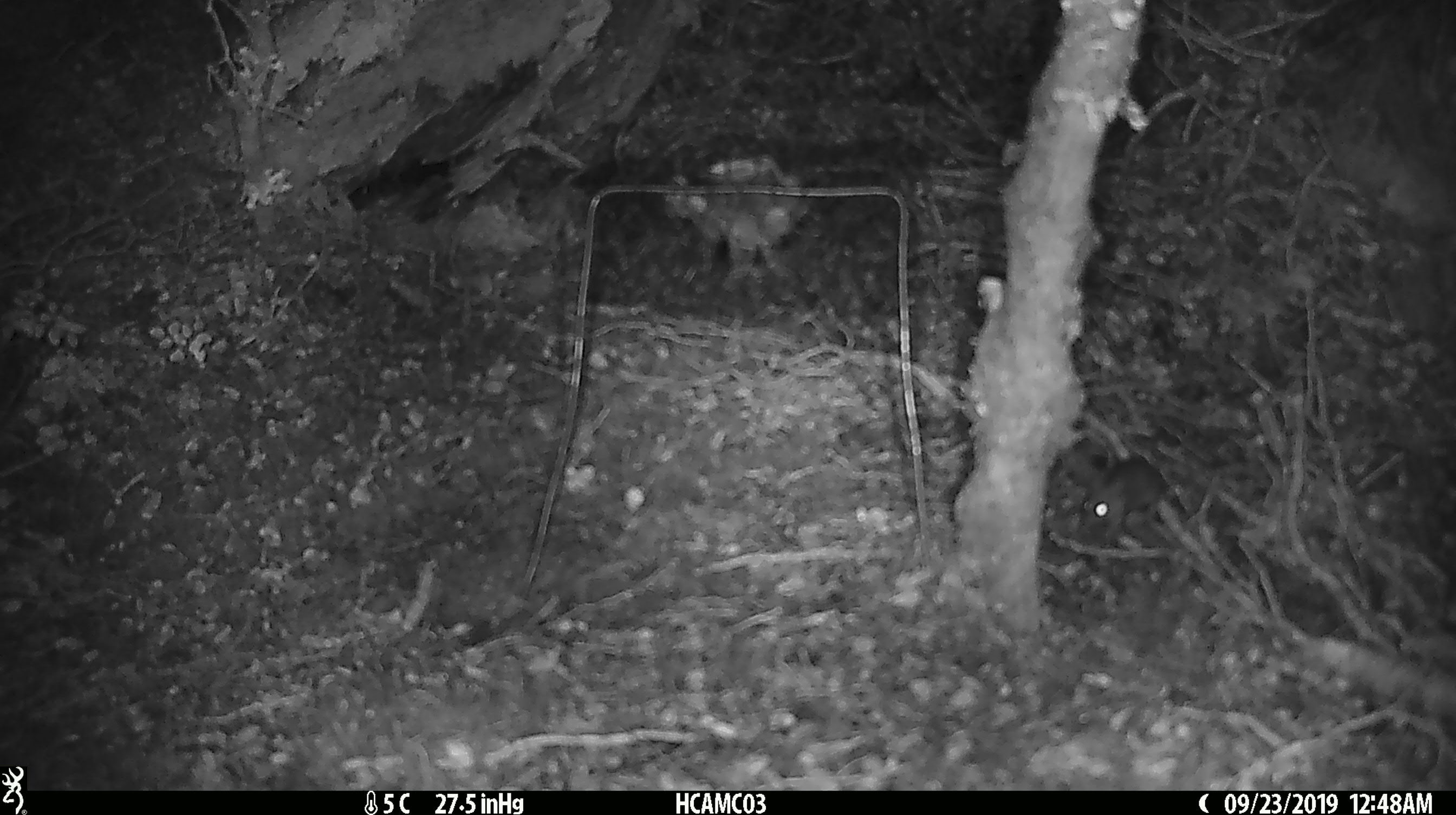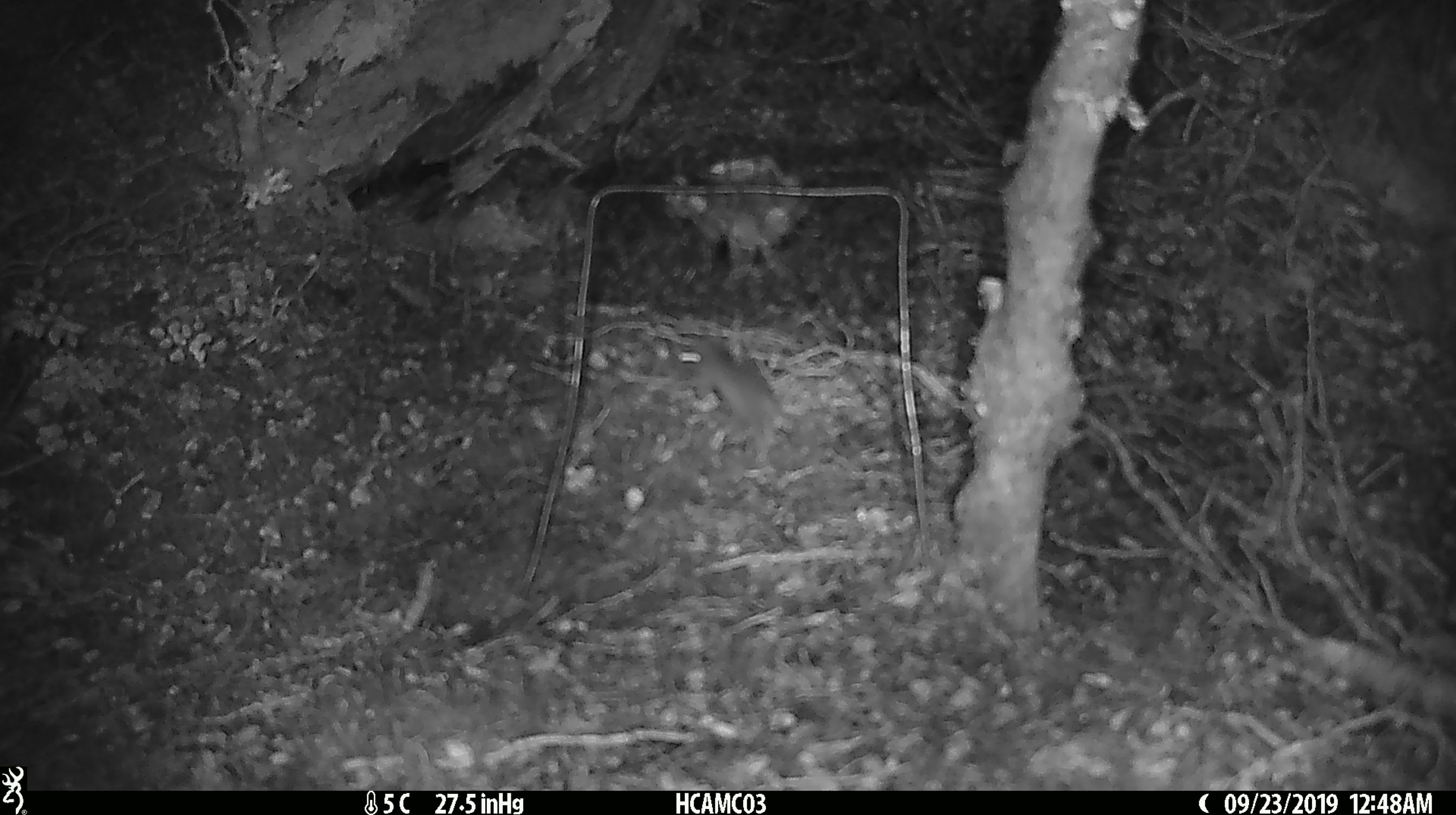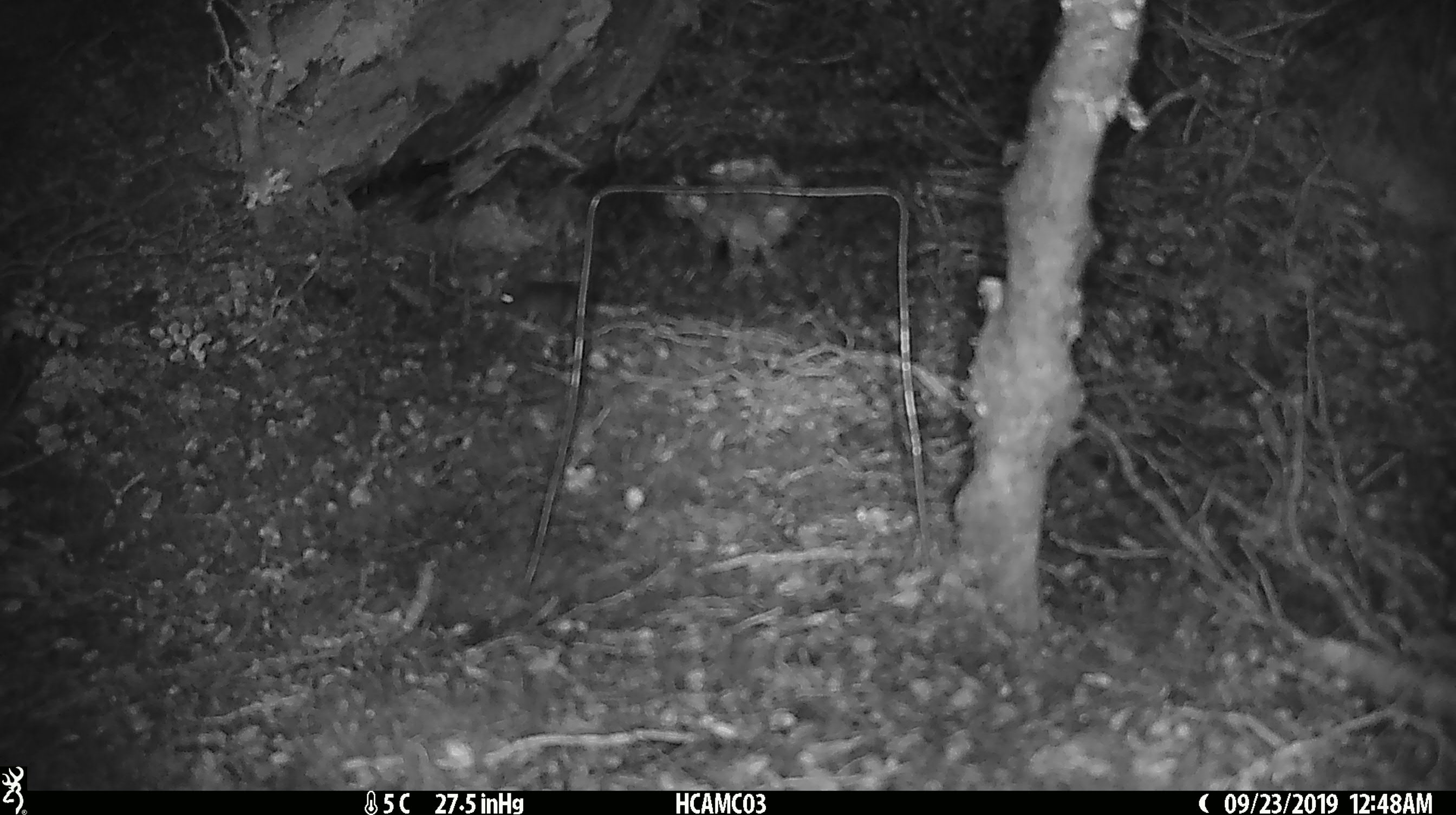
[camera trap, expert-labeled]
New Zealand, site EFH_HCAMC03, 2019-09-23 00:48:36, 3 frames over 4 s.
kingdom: Animalia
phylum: Chordata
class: Mammalia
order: Rodentia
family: Muridae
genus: Mus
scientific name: Mus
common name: mouse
Mouse (Mus).